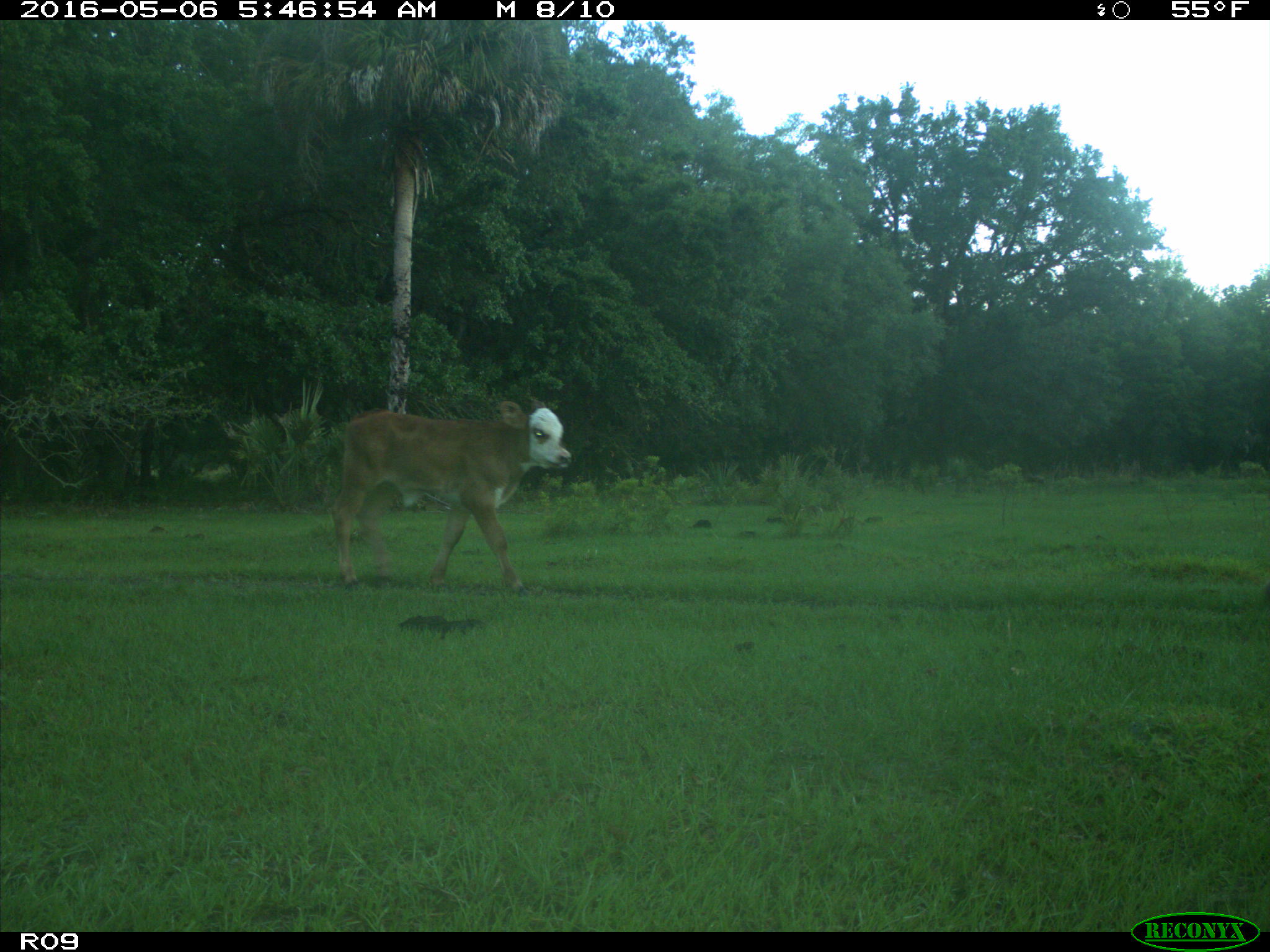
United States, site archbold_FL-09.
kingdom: Animalia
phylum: Chordata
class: Mammalia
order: Artiodactyla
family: Bovidae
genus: Bos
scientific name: Bos taurus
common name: domestic cow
Bos taurus (domestic cow).